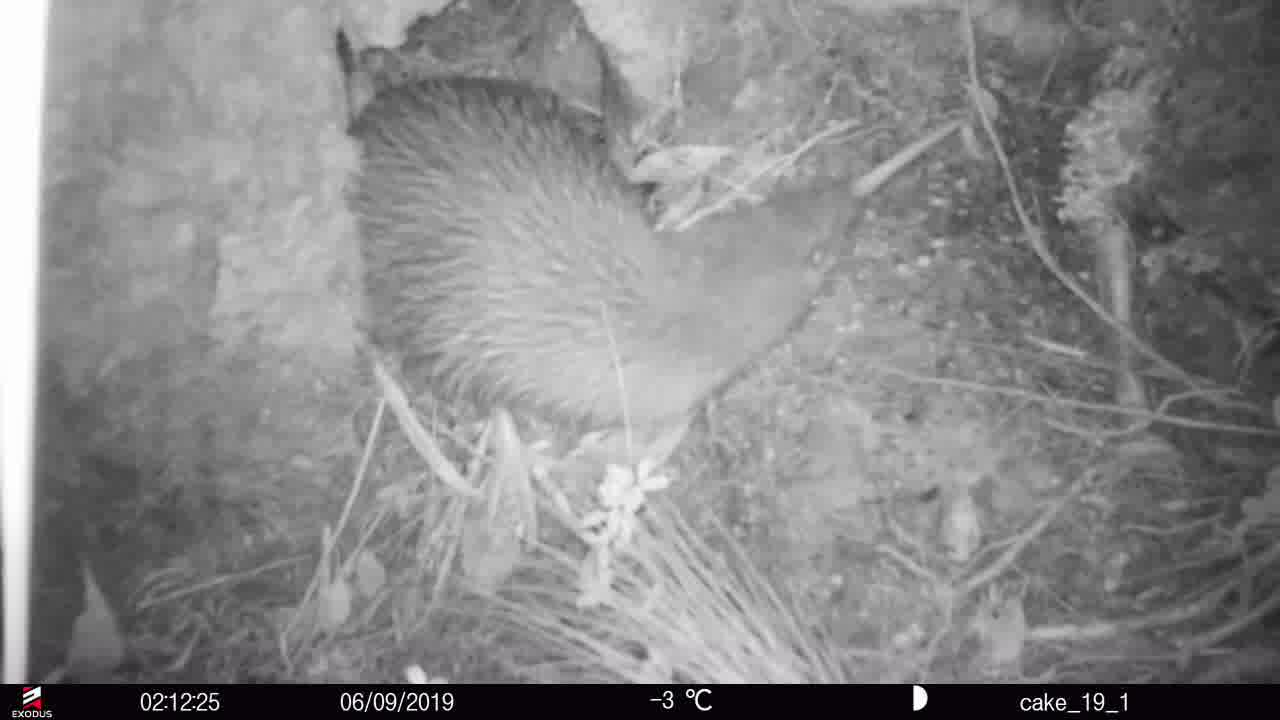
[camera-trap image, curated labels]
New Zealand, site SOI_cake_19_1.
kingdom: Animalia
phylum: Chordata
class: Aves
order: Apterygiformes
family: Apterygidae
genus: Apteryx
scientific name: Apteryx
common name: kiwi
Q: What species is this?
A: Kiwi (Apteryx).